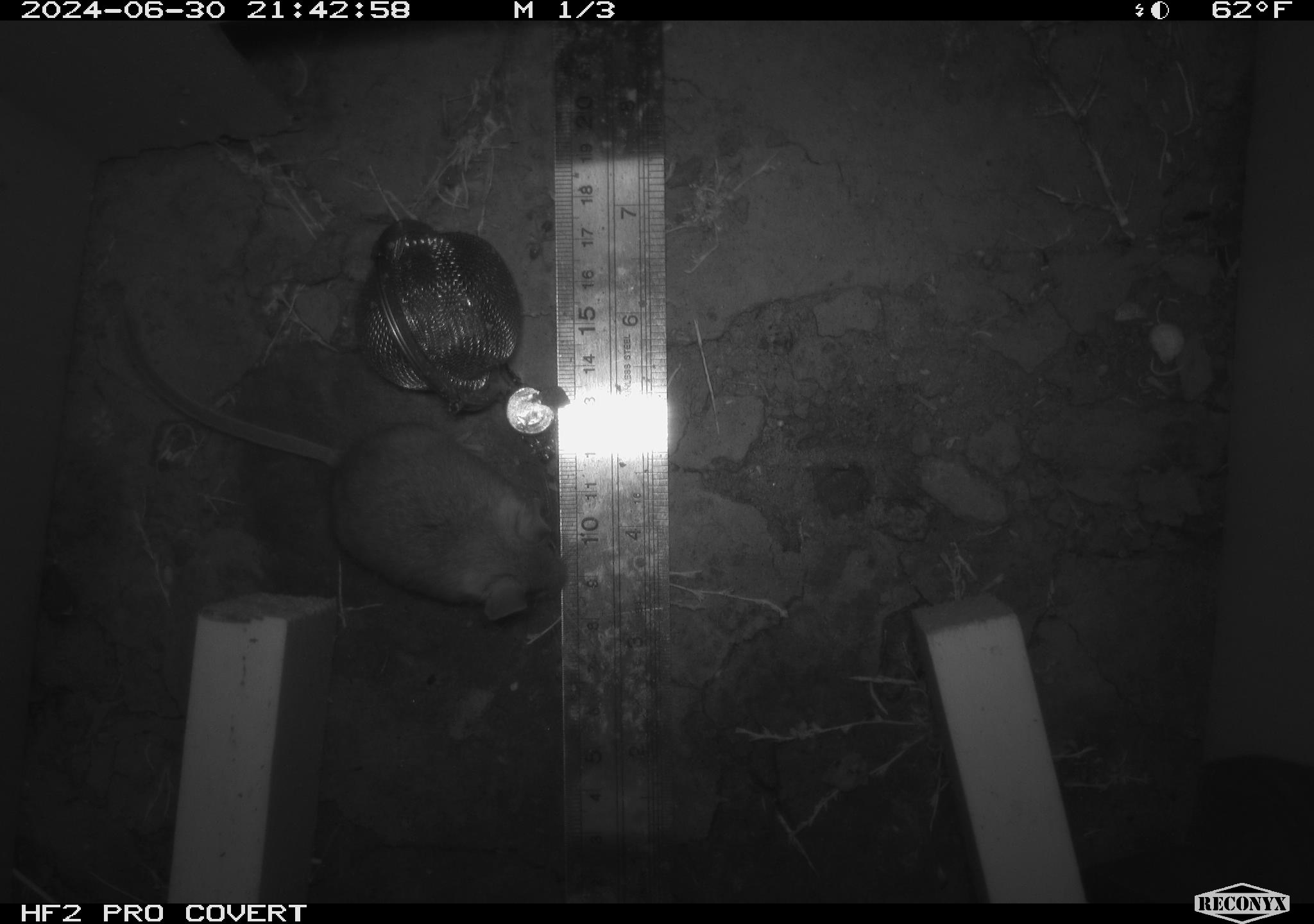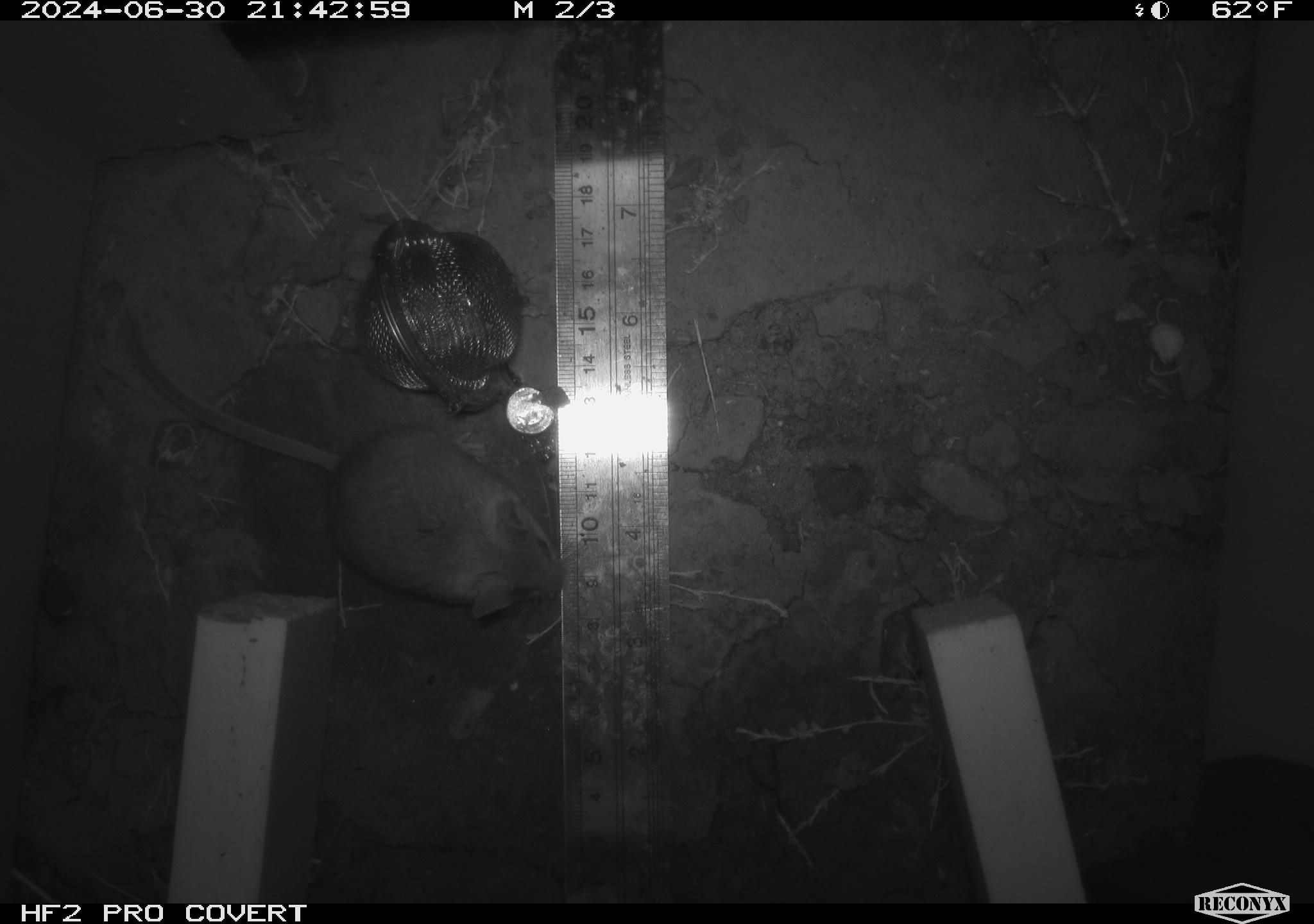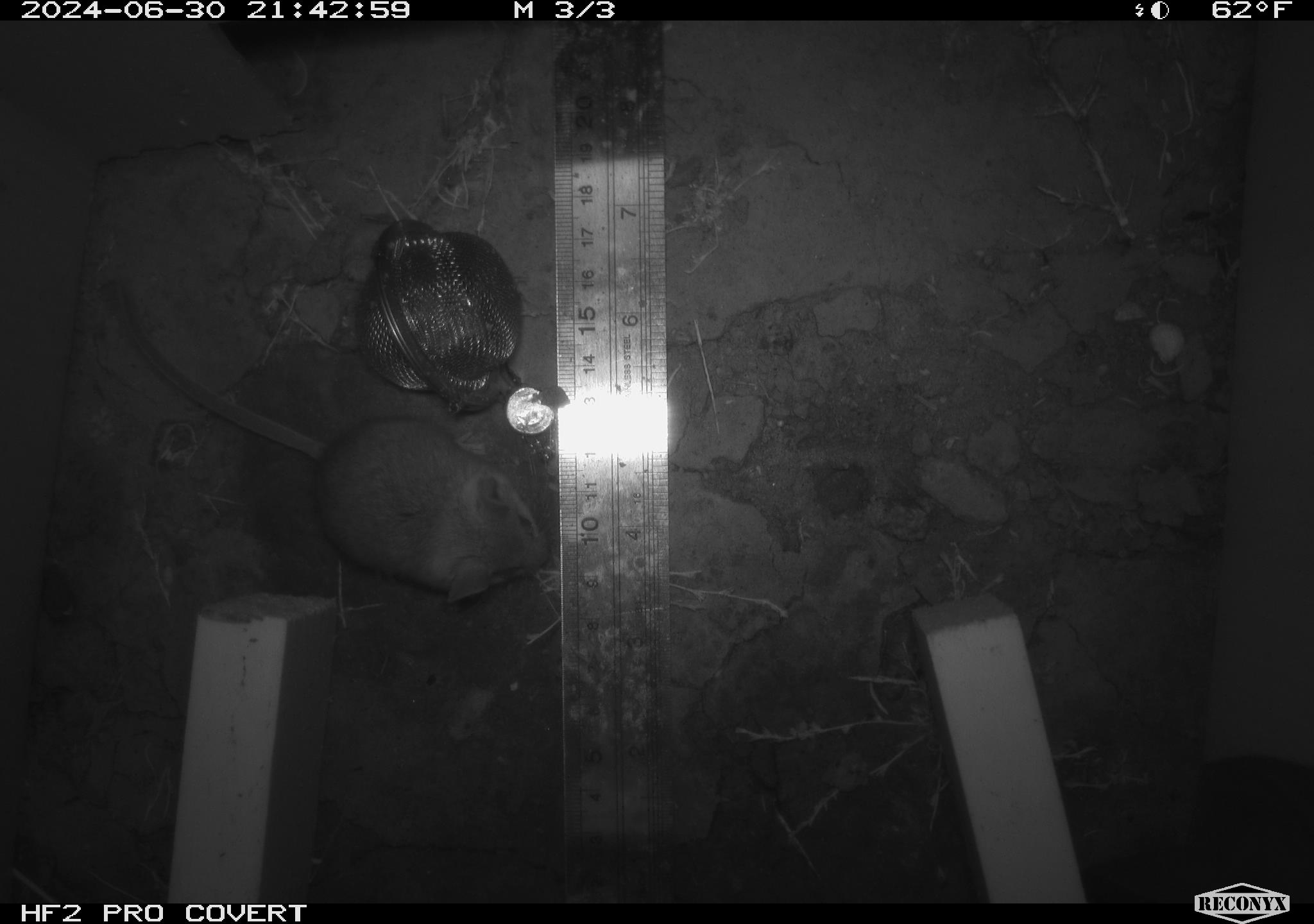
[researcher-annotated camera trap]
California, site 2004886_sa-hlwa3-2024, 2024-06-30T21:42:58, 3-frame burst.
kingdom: Animalia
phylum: Chordata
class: Mammalia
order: Rodentia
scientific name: Rodentia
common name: mouse species